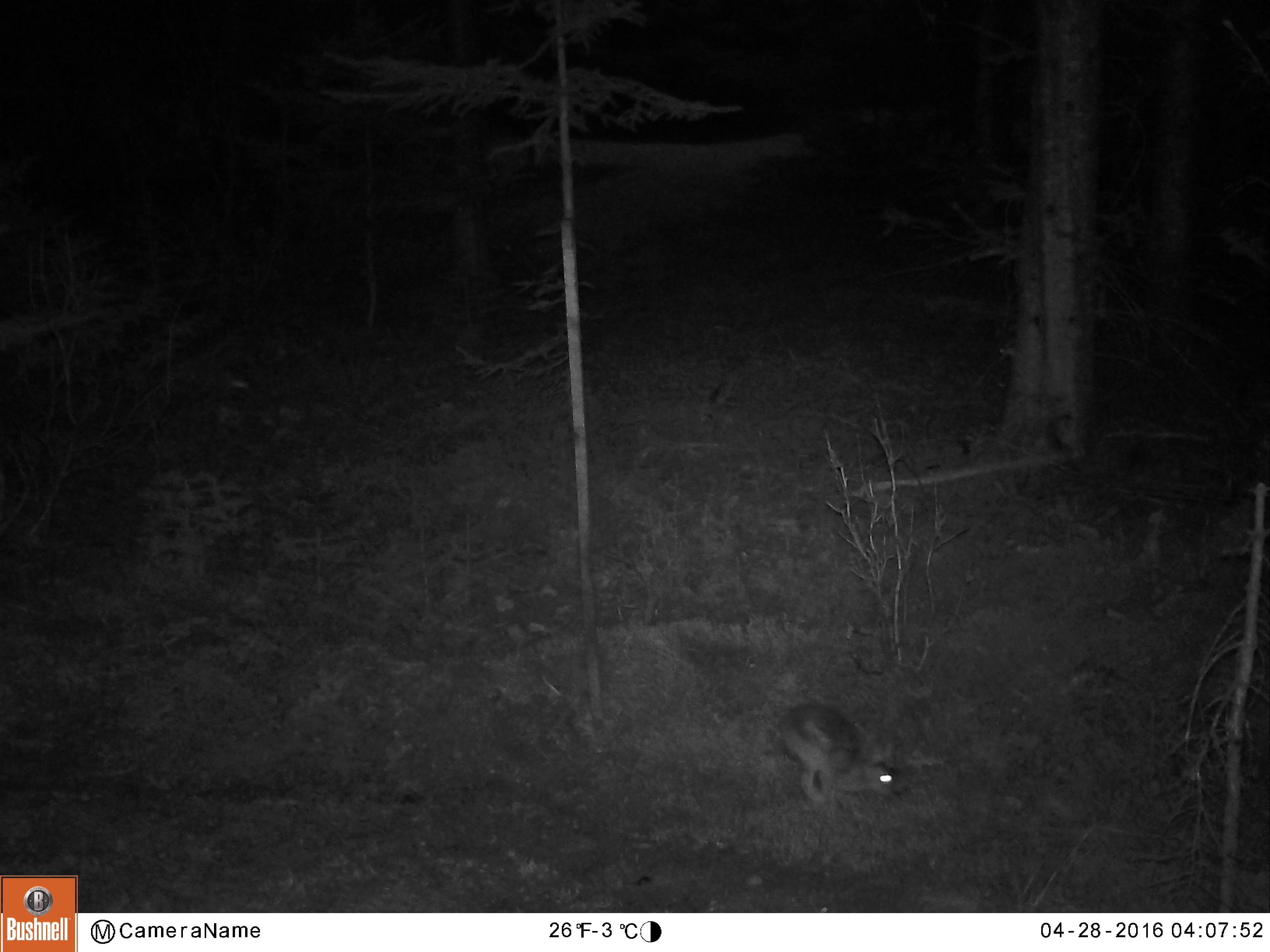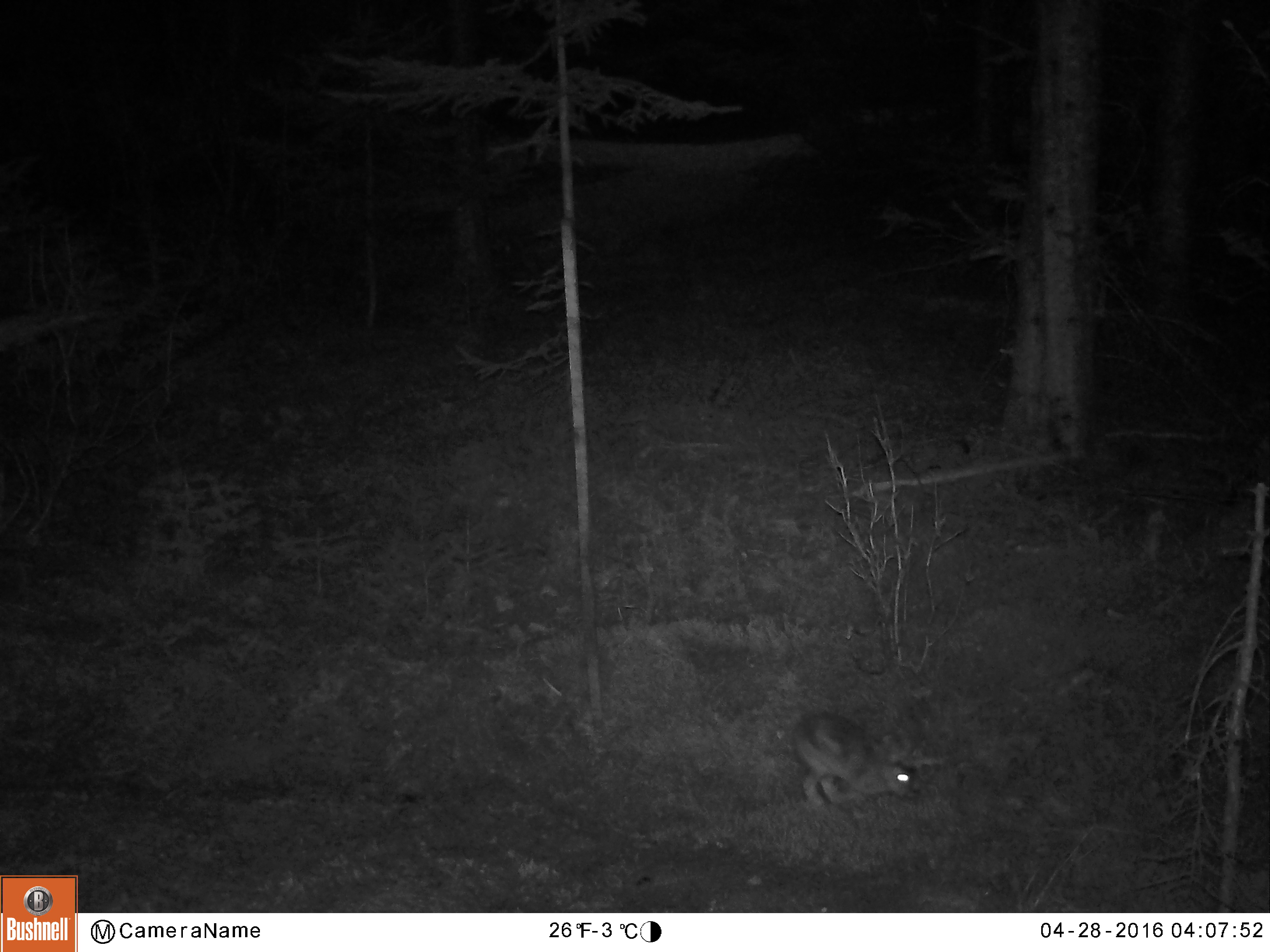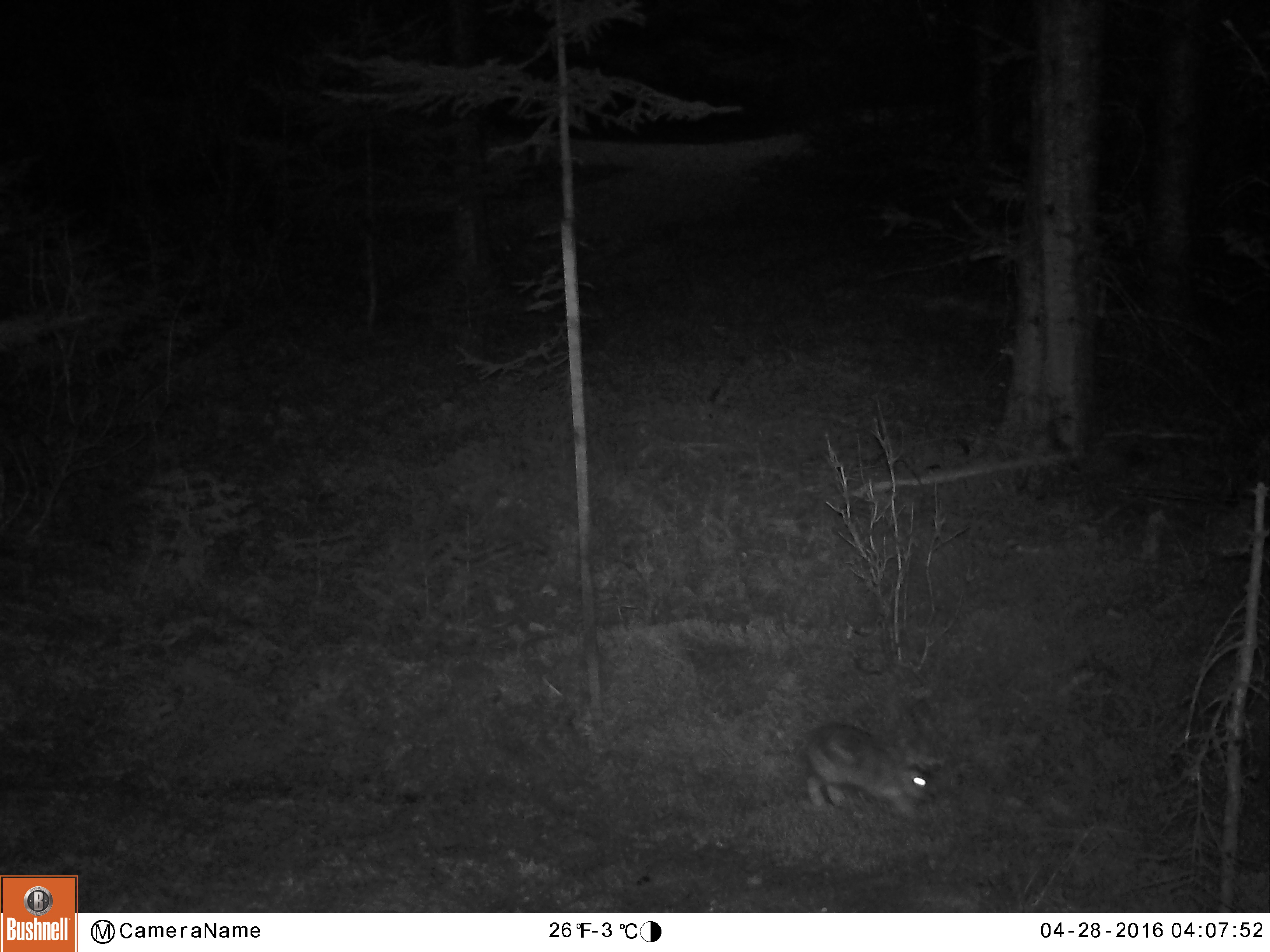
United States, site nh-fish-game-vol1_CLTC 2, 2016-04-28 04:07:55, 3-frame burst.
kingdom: Animalia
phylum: Chordata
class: Mammalia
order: Lagomorpha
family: Leporidae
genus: Lepus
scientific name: Lepus americanus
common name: snowshoe hare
Snowshoe hare (Lepus americanus).